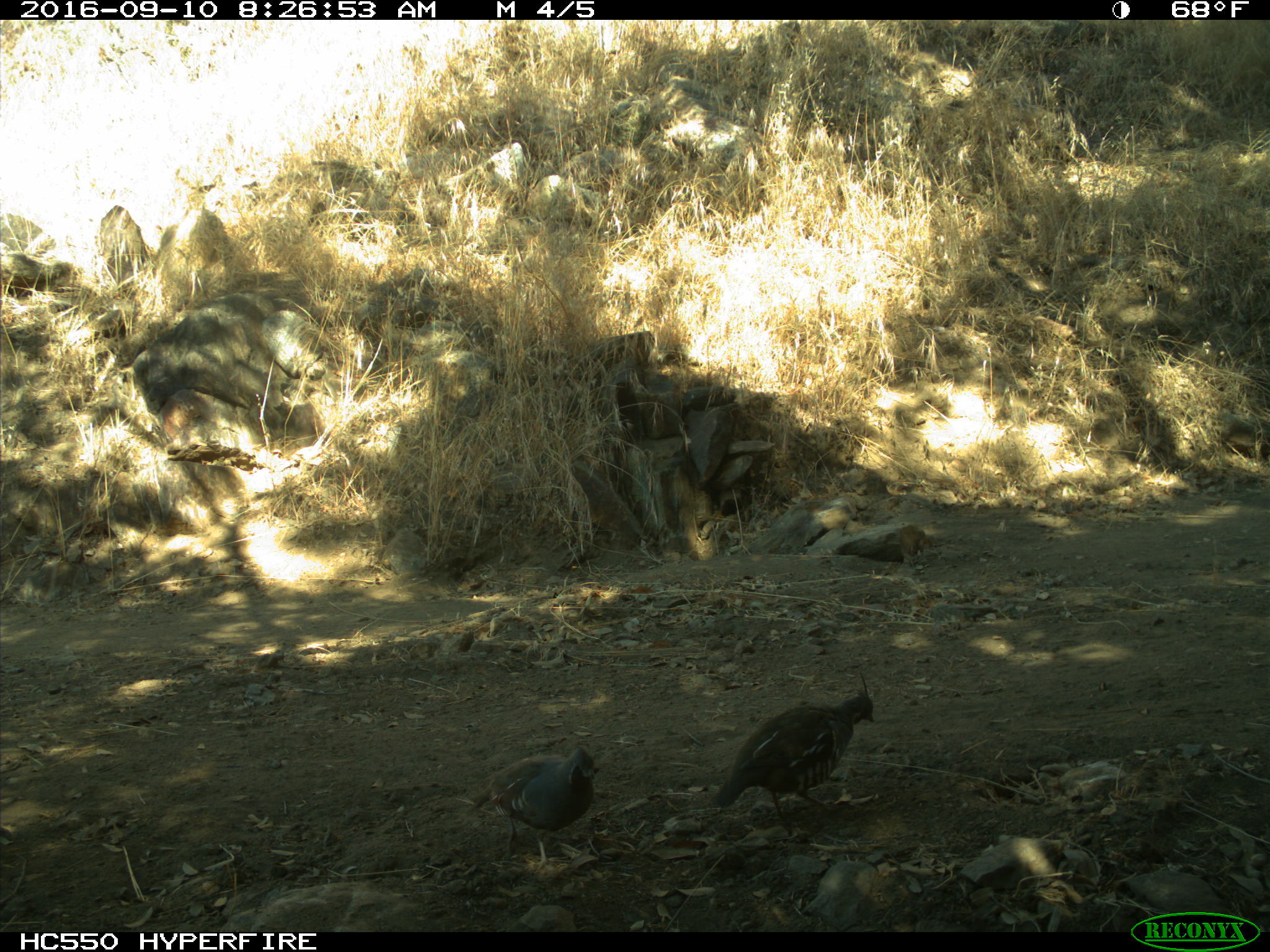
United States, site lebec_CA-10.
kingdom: Animalia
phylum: Chordata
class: Aves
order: Galliformes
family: Odontophoridae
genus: Callipepla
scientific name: Callipepla californica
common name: california quail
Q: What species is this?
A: Callipepla californica (california quail).